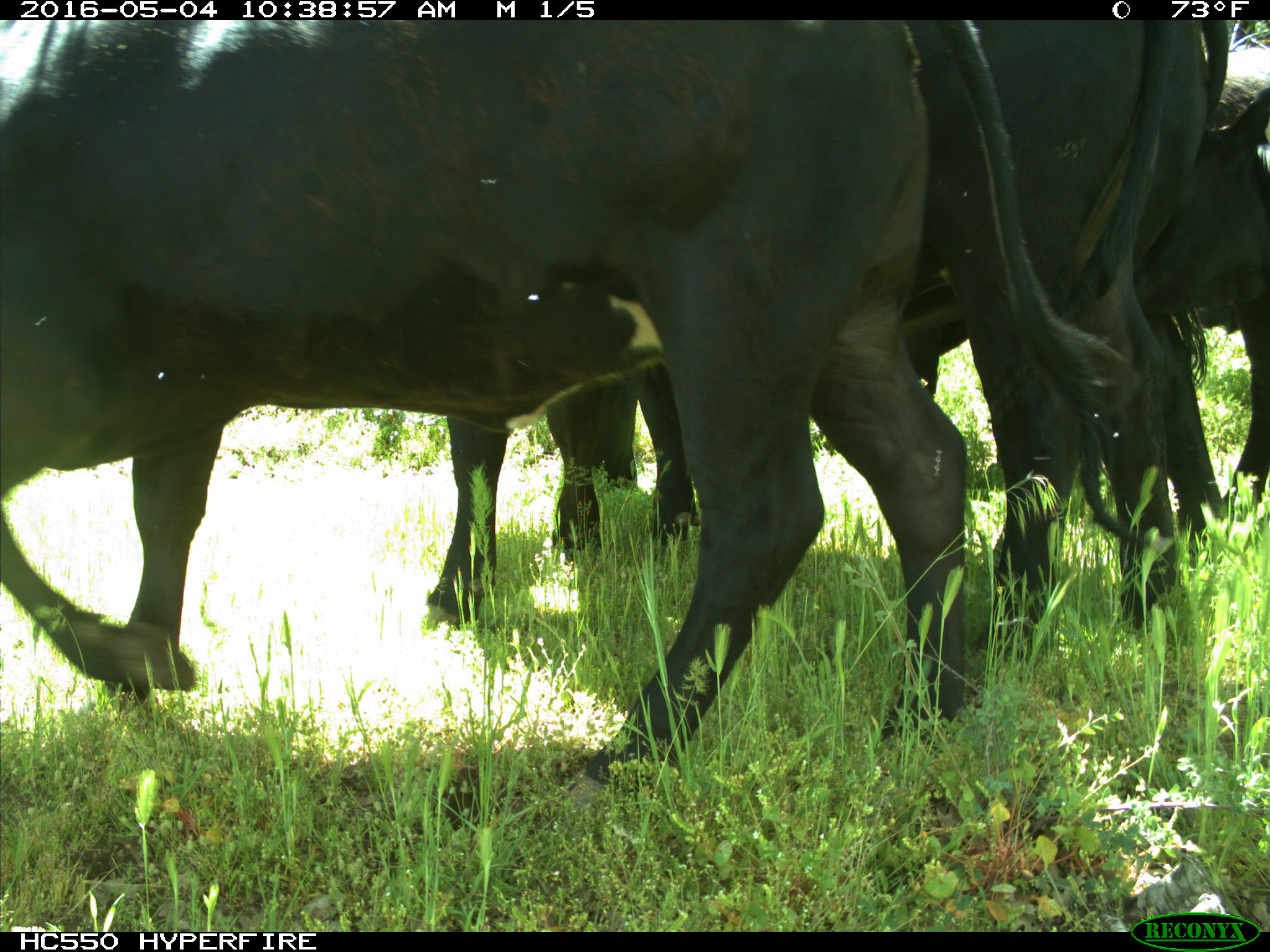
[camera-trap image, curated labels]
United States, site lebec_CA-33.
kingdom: Animalia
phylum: Chordata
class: Mammalia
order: Artiodactyla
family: Bovidae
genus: Bos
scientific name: Bos taurus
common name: domestic cow